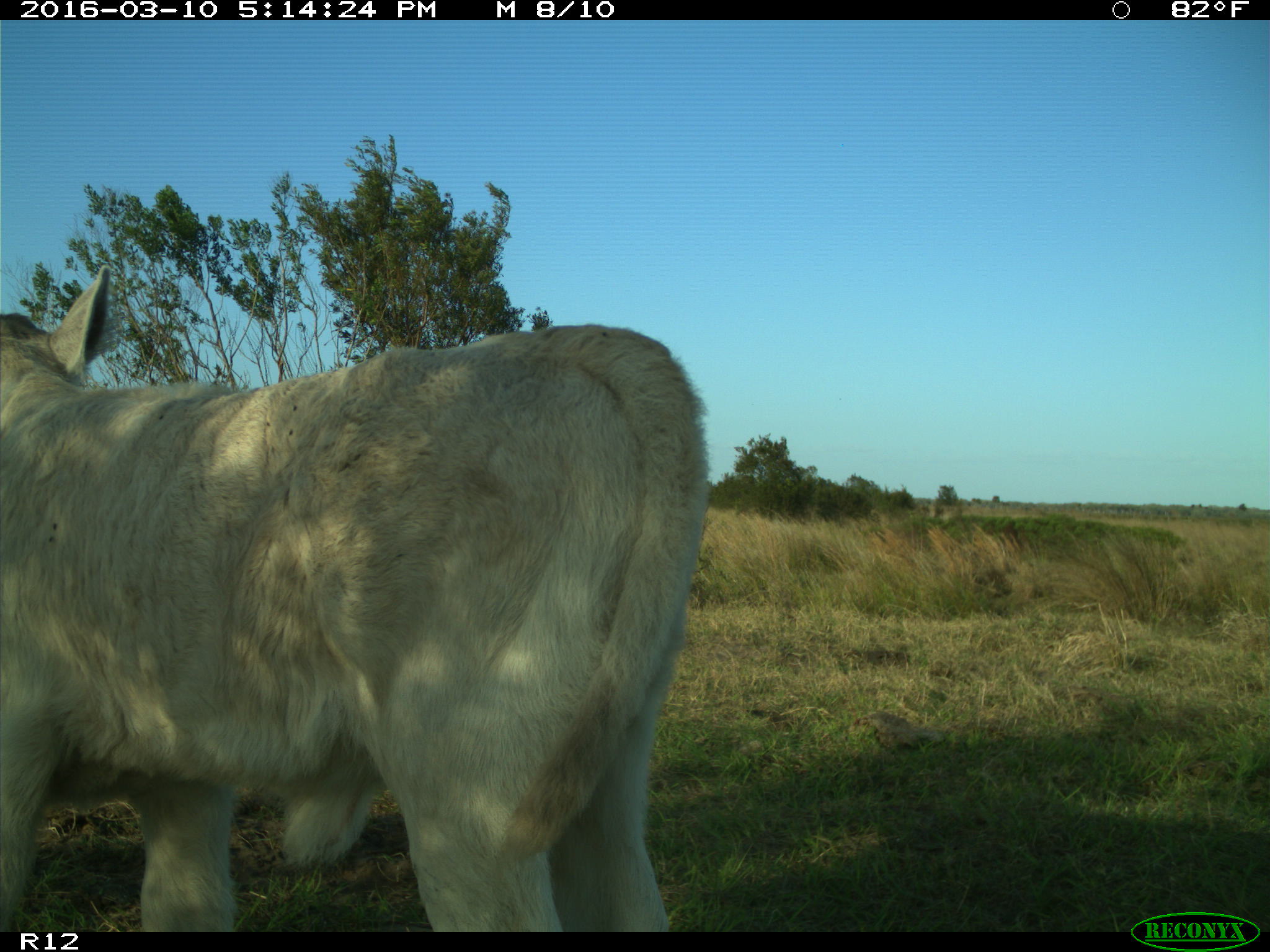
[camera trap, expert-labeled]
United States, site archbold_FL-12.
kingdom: Animalia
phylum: Chordata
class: Mammalia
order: Artiodactyla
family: Bovidae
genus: Bos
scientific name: Bos taurus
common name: domestic cow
Bos taurus (domestic cow).